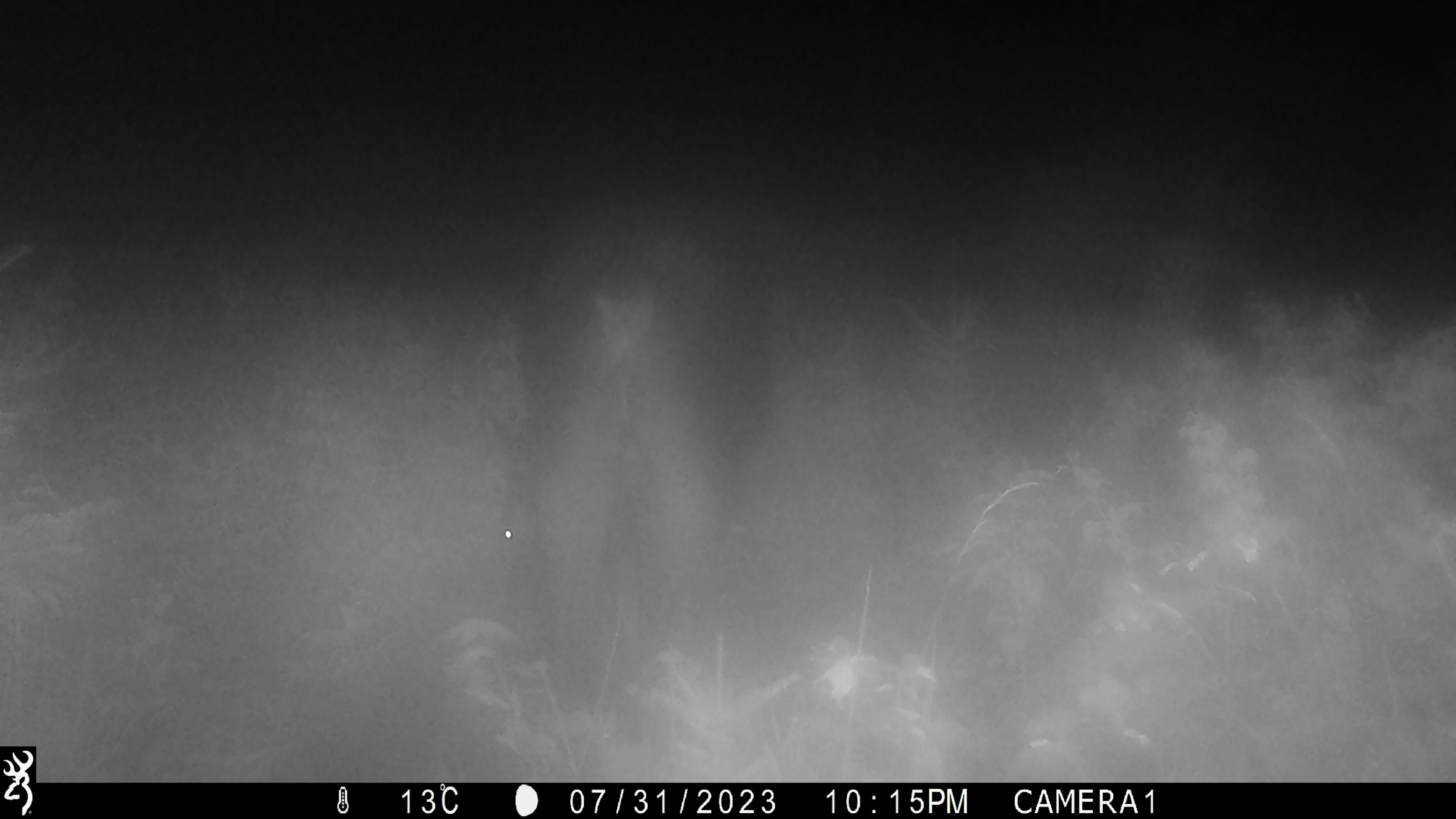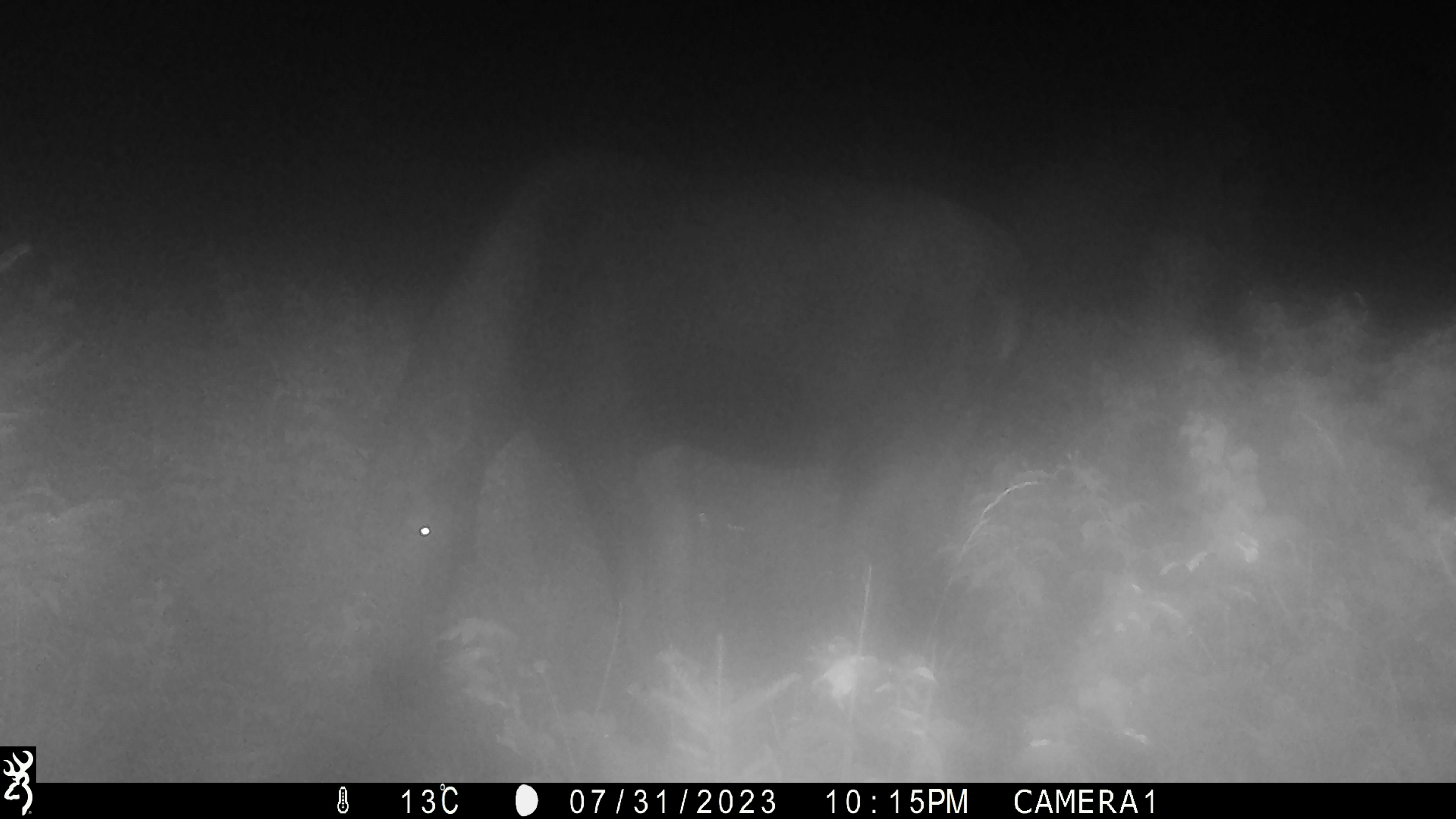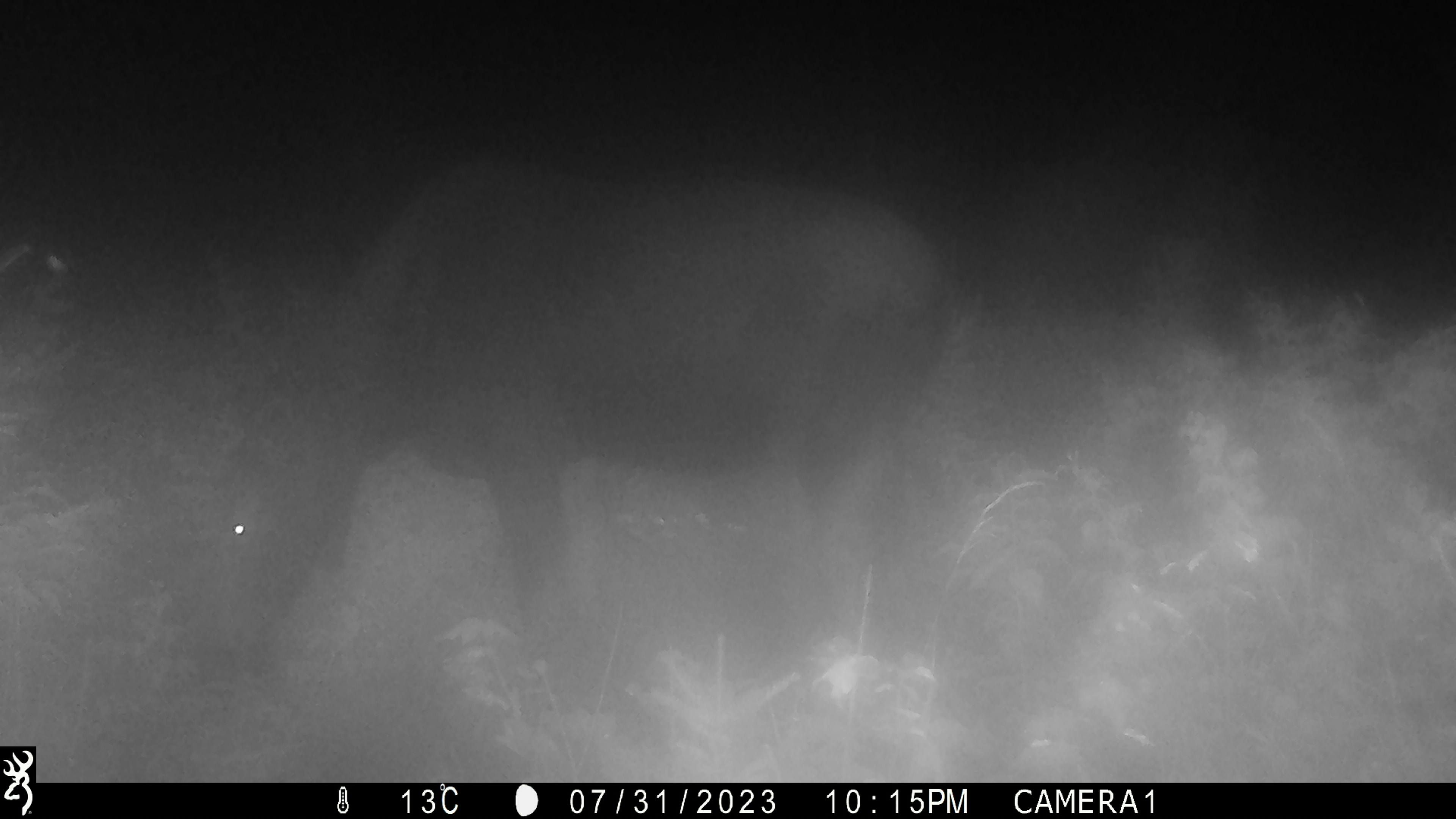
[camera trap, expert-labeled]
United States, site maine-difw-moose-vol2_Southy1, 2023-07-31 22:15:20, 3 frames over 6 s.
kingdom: Animalia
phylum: Chordata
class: Mammalia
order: Artiodactyla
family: Cervidae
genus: Alces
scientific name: Alces alces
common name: moose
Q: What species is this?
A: Moose (Alces alces).